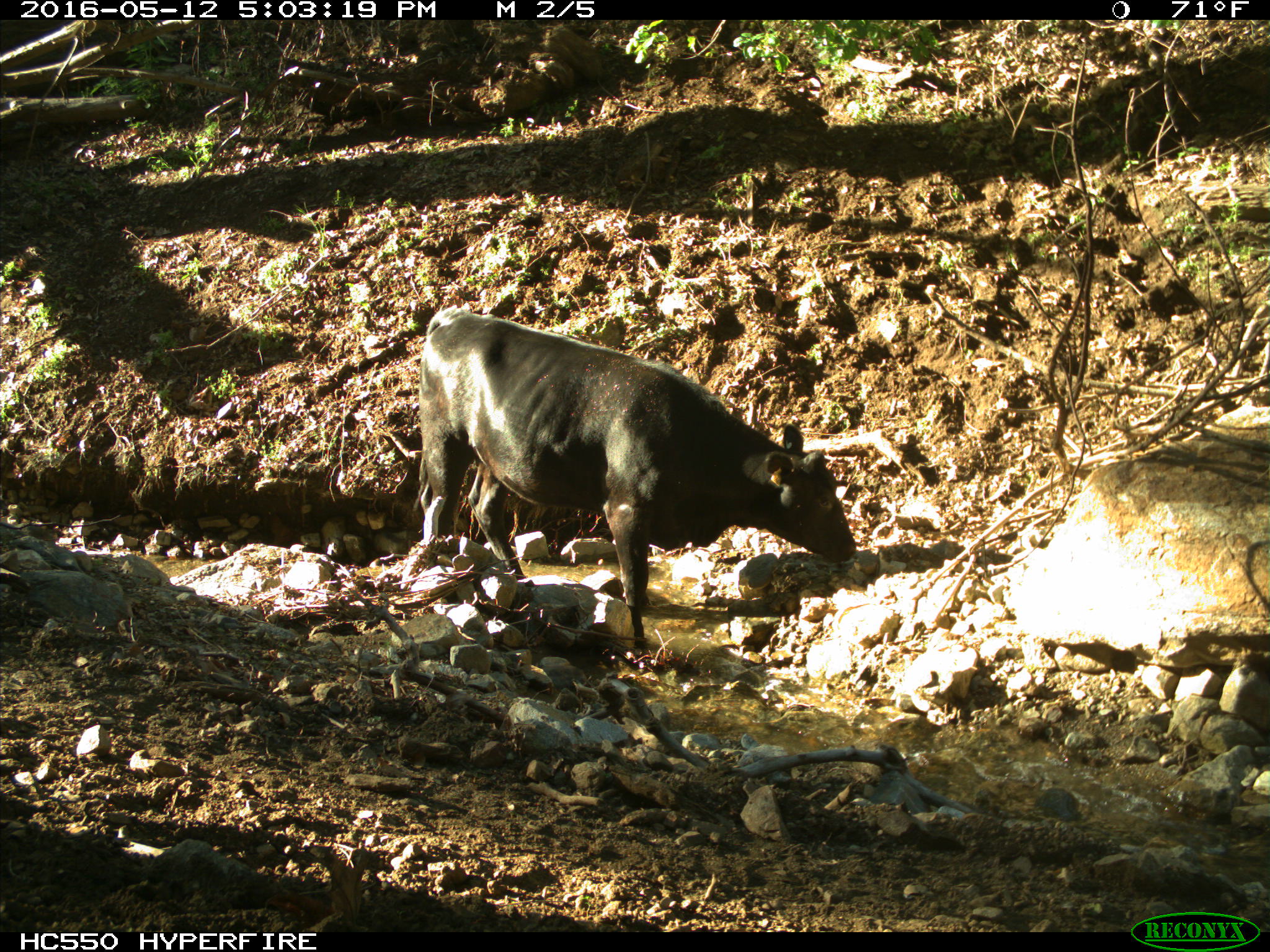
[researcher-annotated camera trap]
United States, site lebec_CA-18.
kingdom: Animalia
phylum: Chordata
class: Mammalia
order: Artiodactyla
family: Bovidae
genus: Bos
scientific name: Bos taurus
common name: domestic cow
Bos taurus (domestic cow).